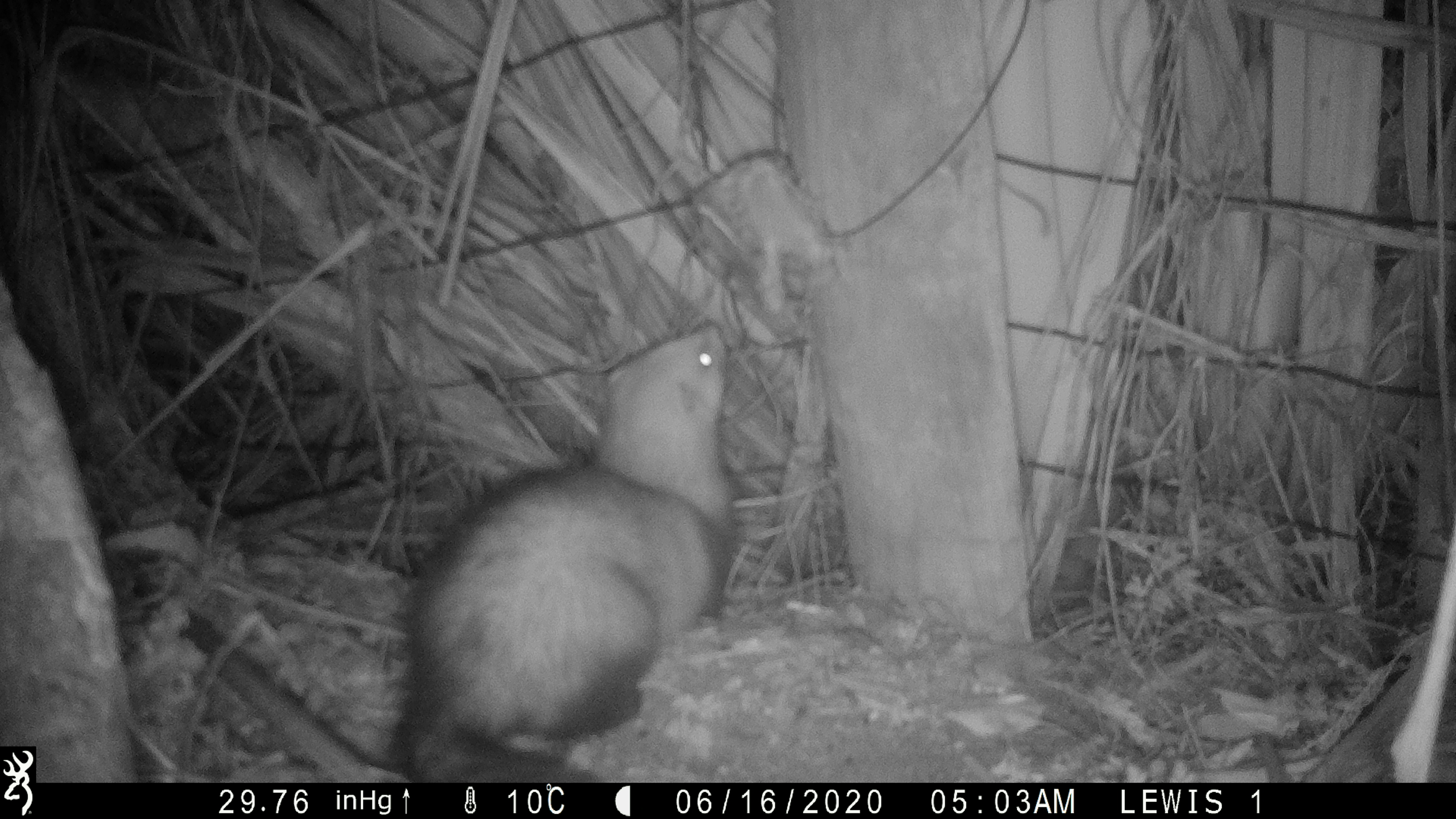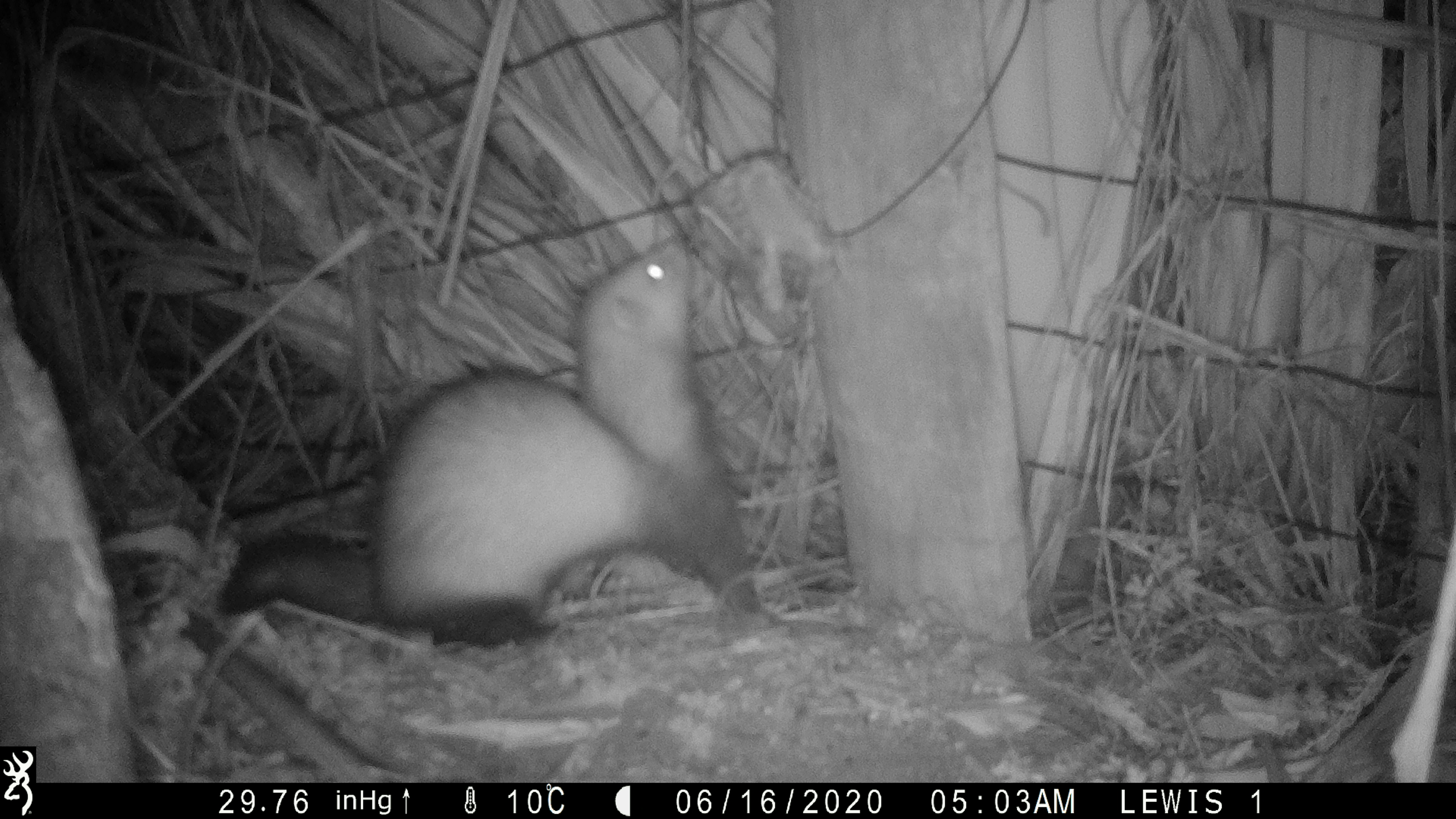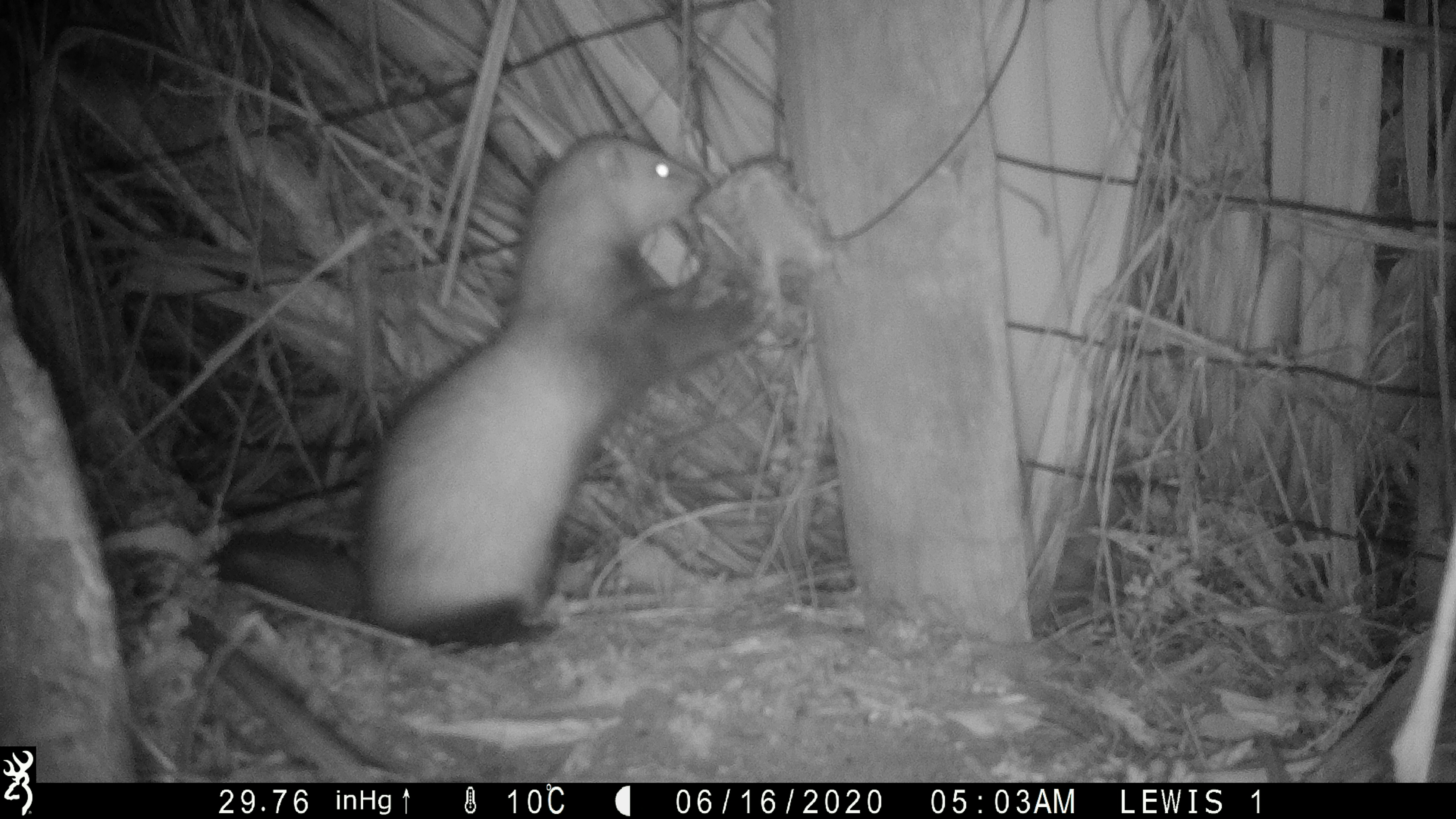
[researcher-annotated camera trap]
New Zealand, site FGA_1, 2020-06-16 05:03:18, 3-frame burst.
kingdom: Animalia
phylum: Chordata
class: Mammalia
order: Carnivora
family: Mustelidae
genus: Mustela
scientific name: Mustela furo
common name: ferret